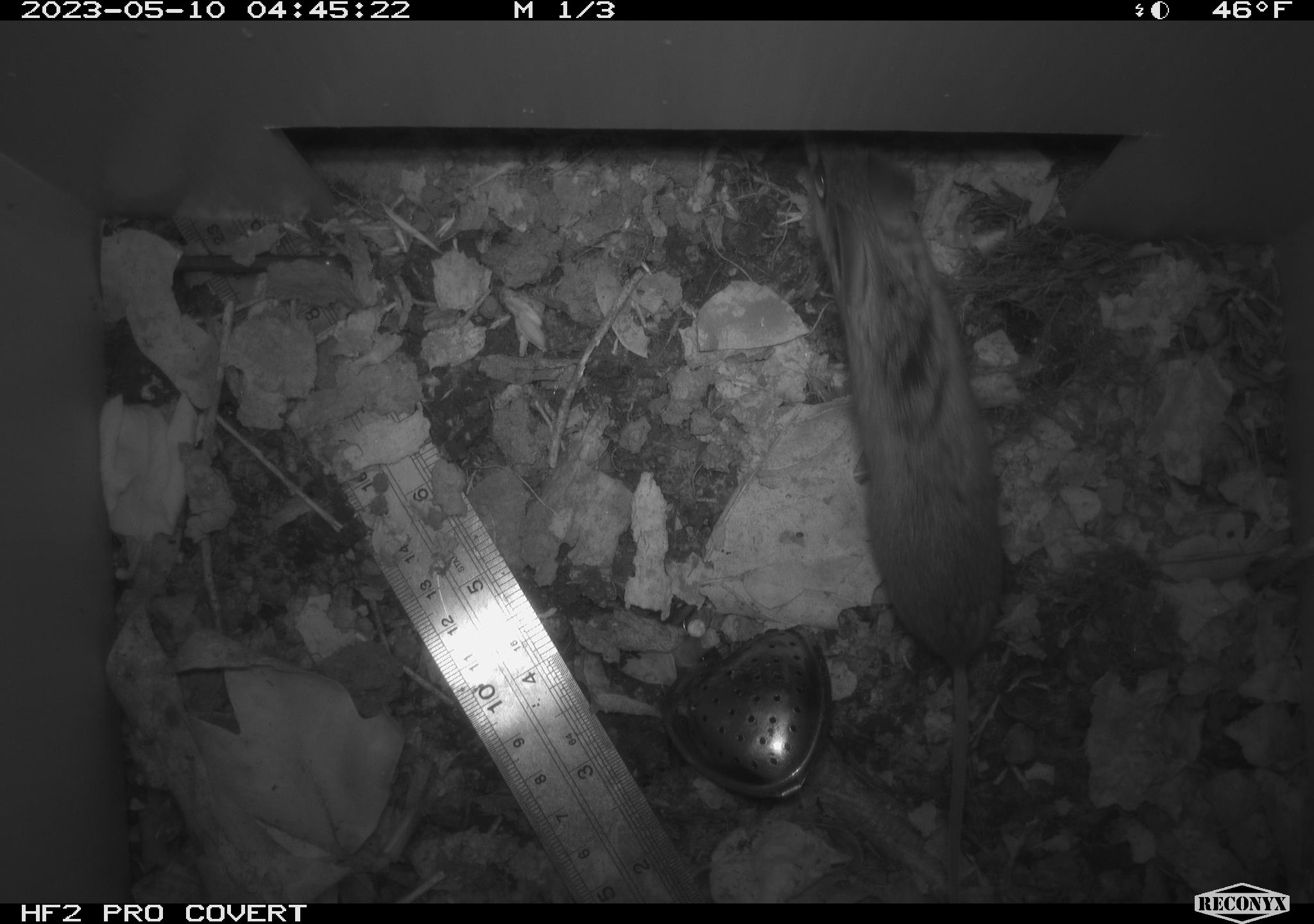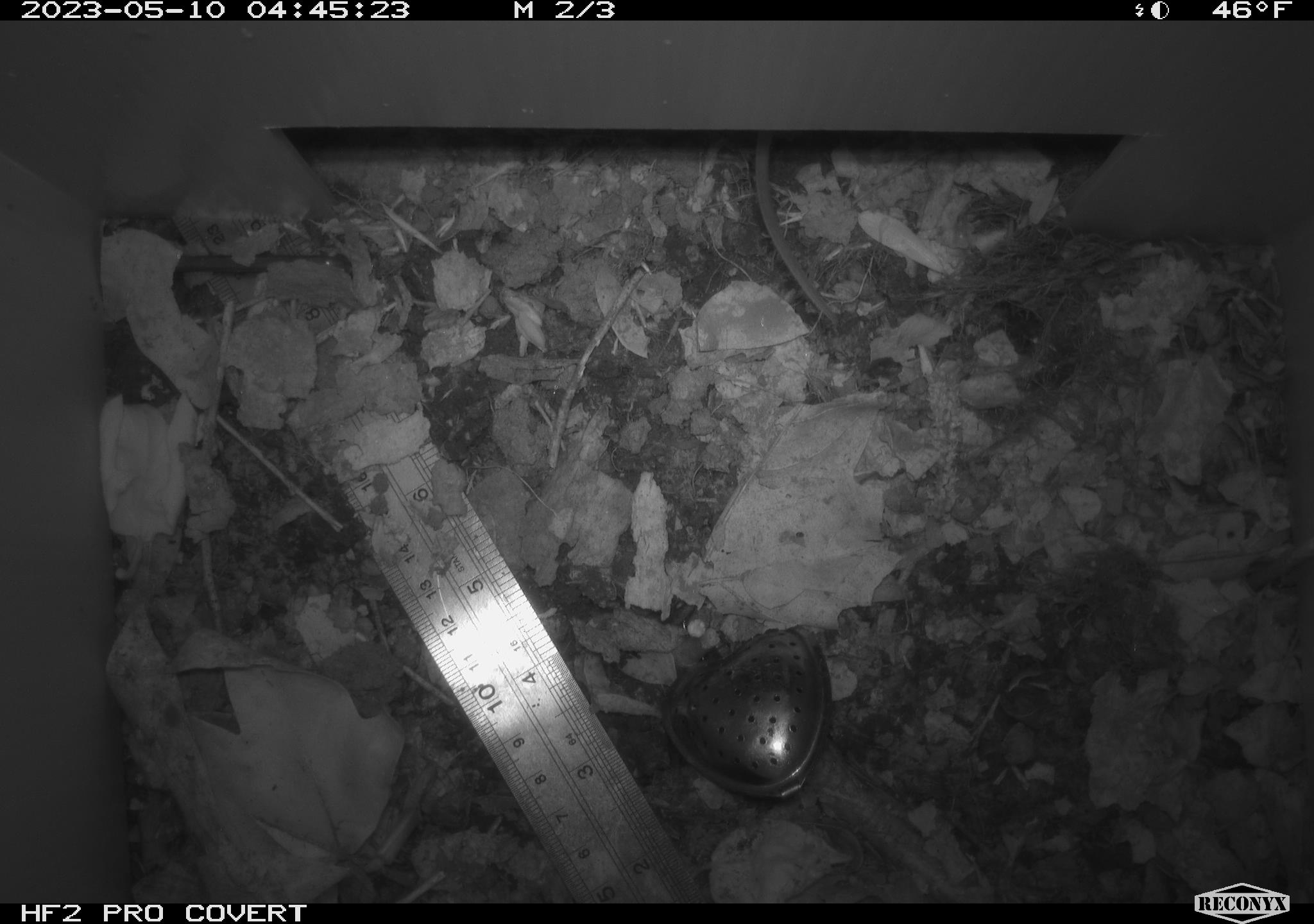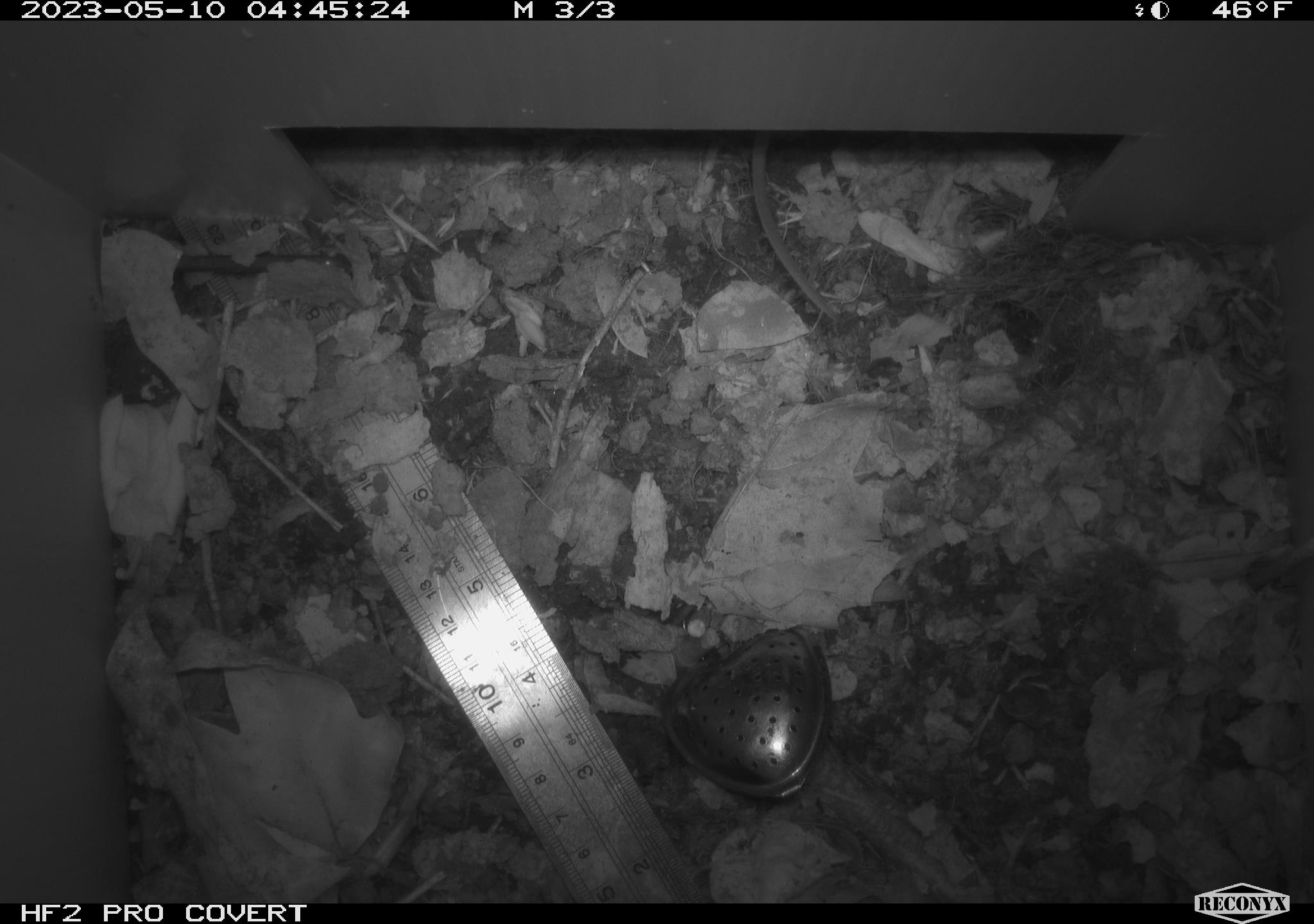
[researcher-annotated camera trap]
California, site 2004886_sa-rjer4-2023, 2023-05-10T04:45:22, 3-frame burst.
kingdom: Animalia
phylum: Chordata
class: Mammalia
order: Rodentia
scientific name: Rodentia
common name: mouse species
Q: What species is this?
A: Mouse species (Rodentia).